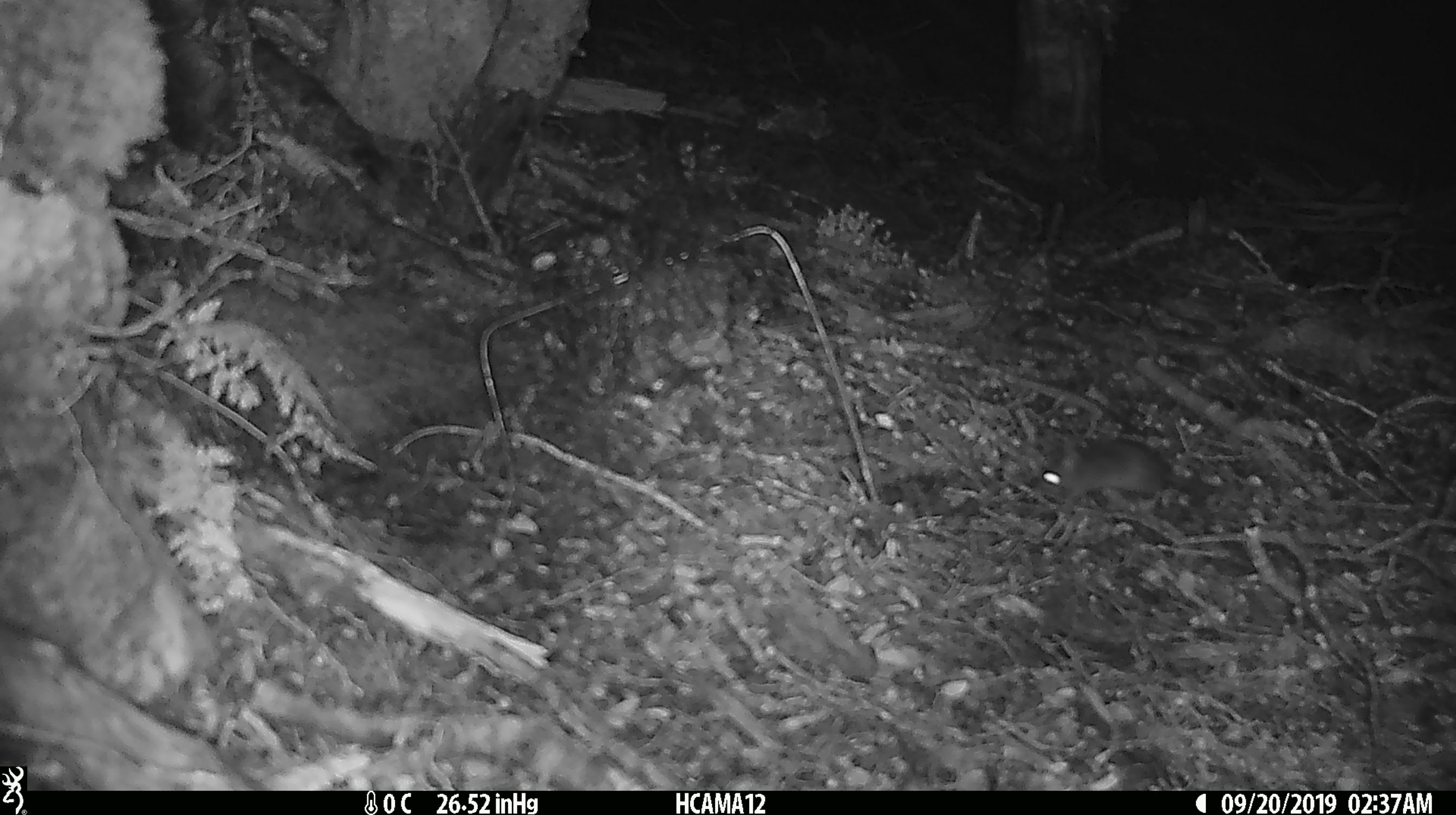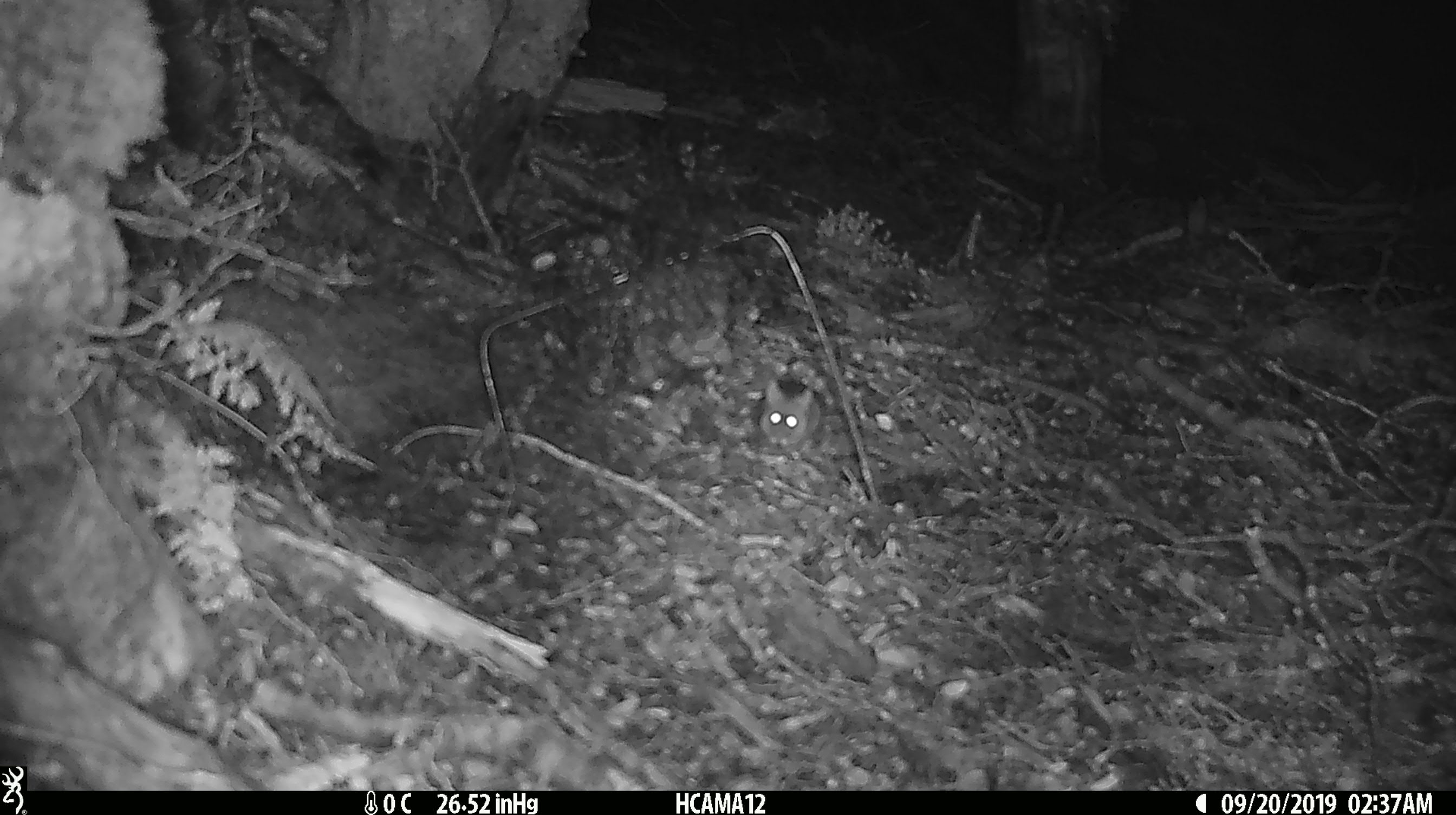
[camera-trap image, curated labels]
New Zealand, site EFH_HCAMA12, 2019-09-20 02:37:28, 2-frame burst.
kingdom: Animalia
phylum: Chordata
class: Mammalia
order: Rodentia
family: Muridae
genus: Mus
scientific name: Mus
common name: mouse